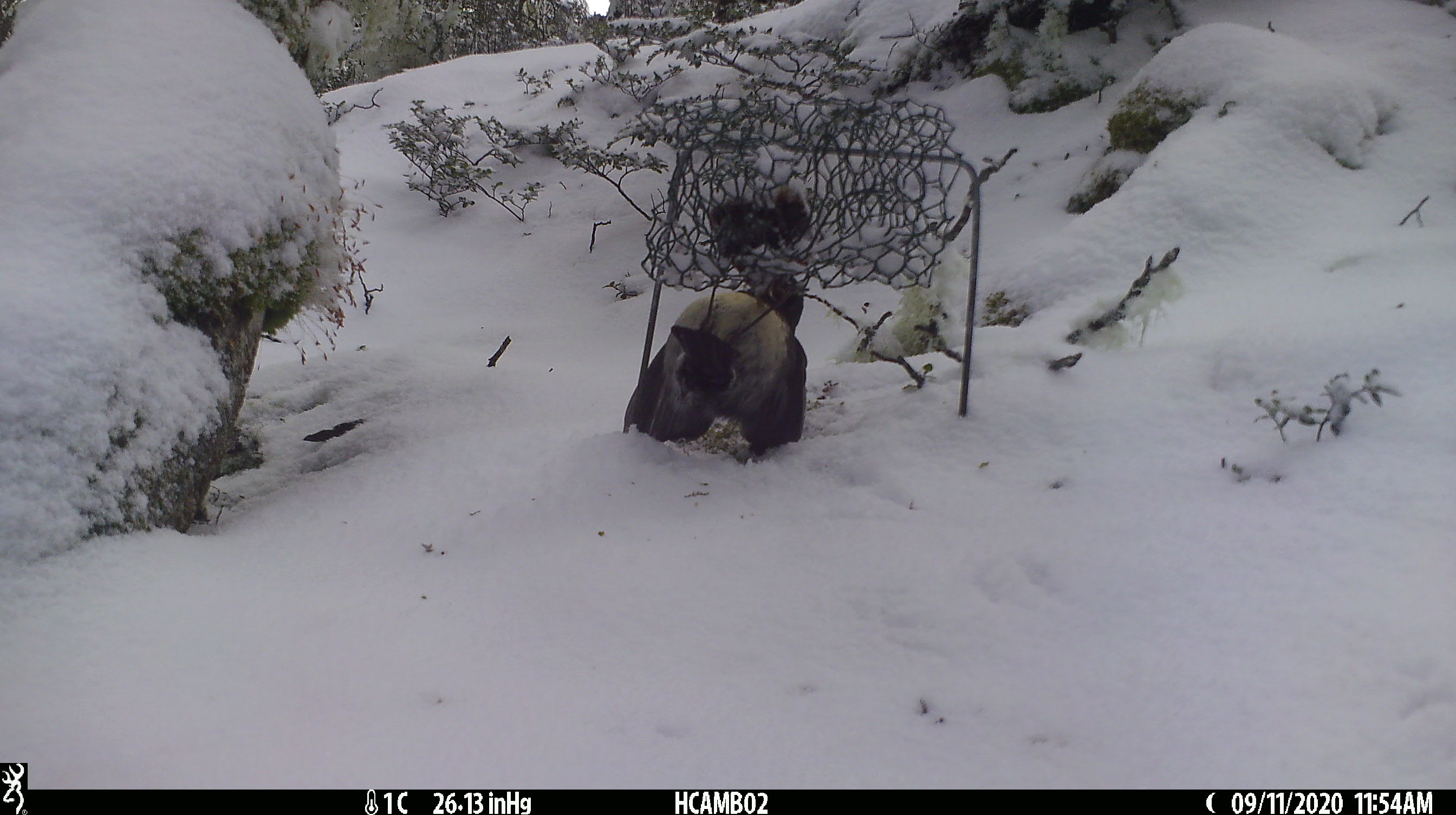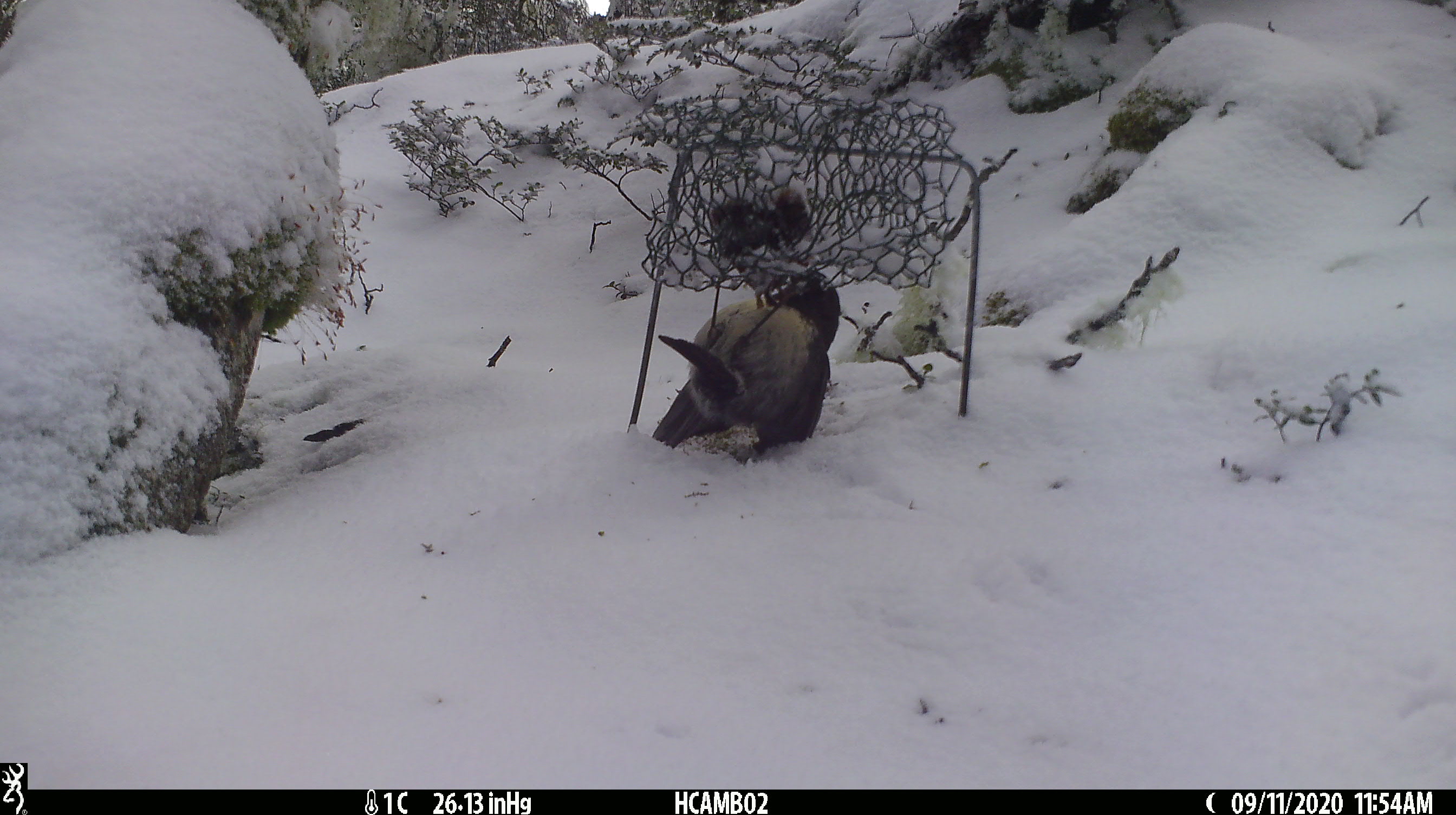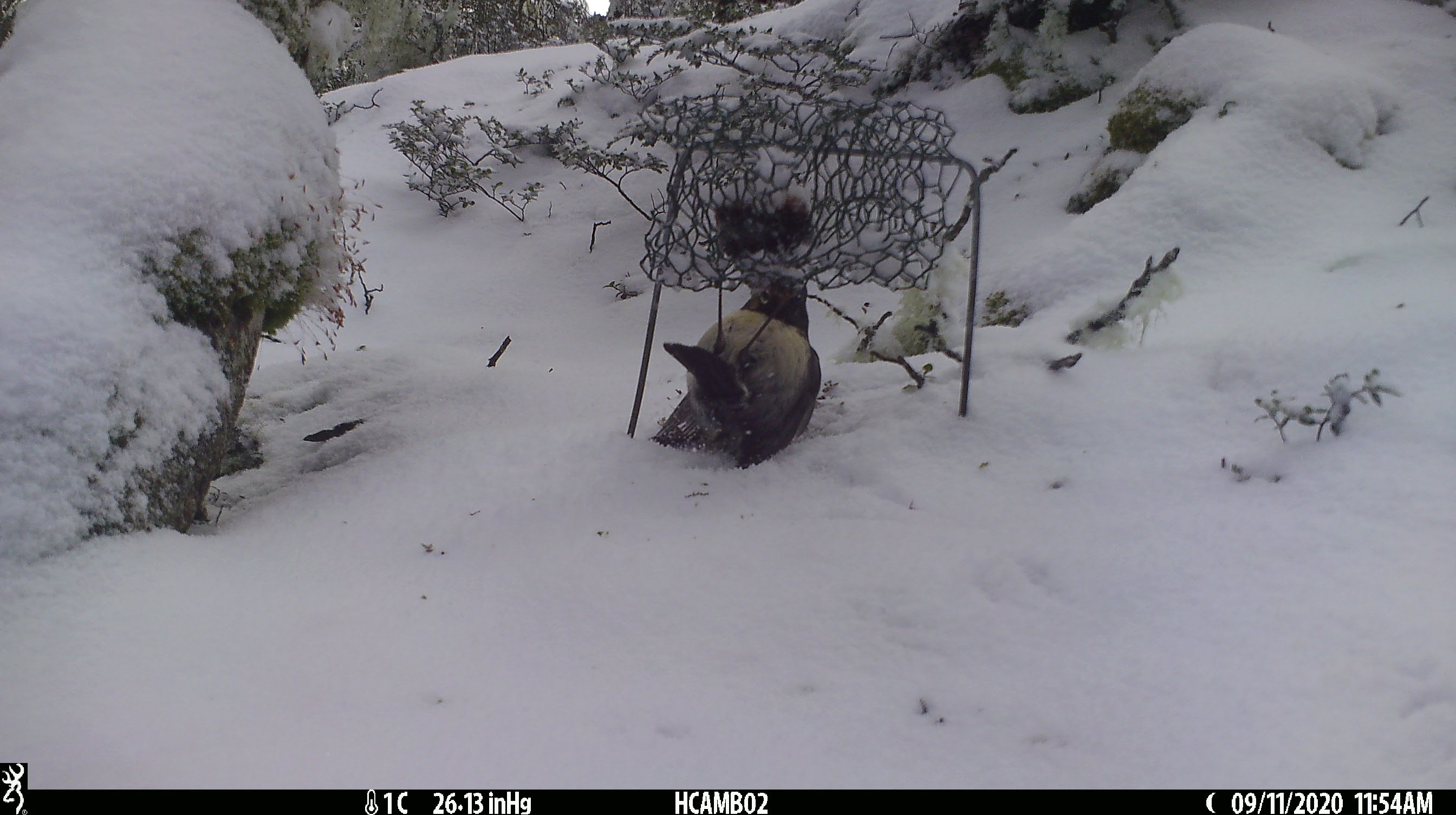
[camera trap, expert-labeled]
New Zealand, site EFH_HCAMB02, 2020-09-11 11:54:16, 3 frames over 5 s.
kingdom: Animalia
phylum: Chordata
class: Aves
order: Passeriformes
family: Petroicidae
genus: Petroica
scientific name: Petroica australis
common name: new zealand robin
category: robin